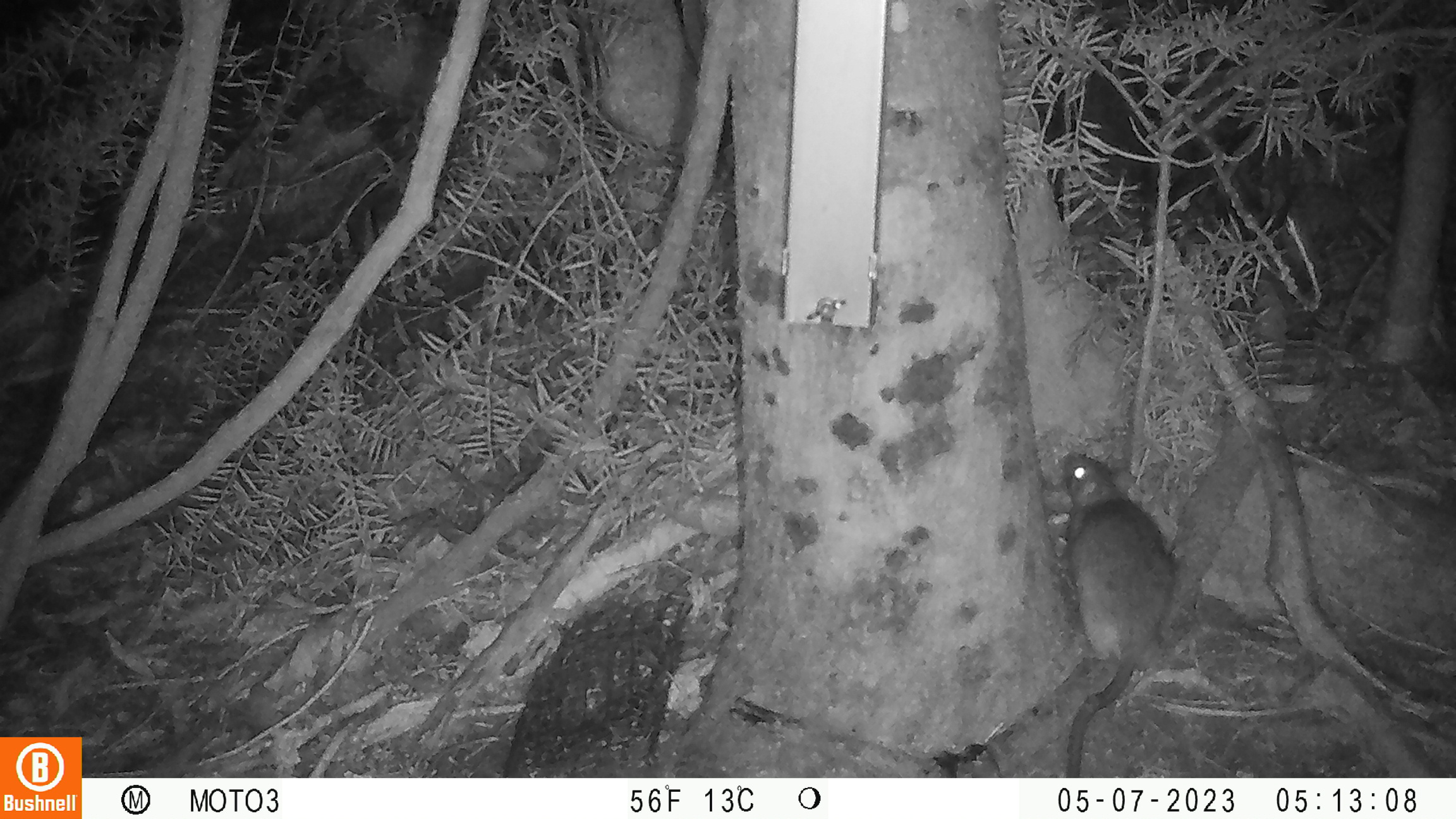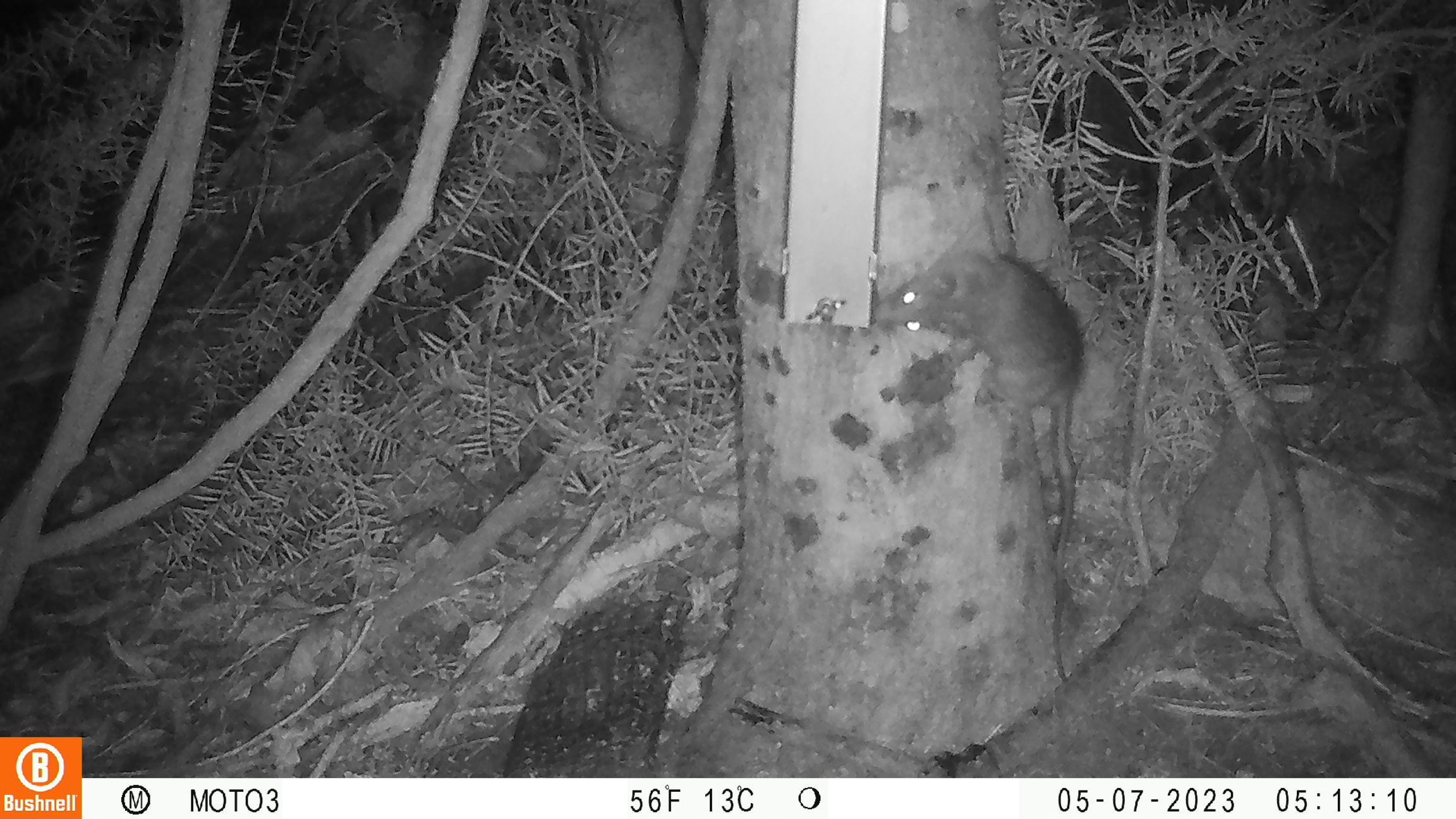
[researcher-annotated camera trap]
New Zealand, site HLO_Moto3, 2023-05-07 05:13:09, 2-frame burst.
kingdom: Animalia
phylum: Chordata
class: Mammalia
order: Rodentia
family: Muridae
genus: Rattus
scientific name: Rattus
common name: rat